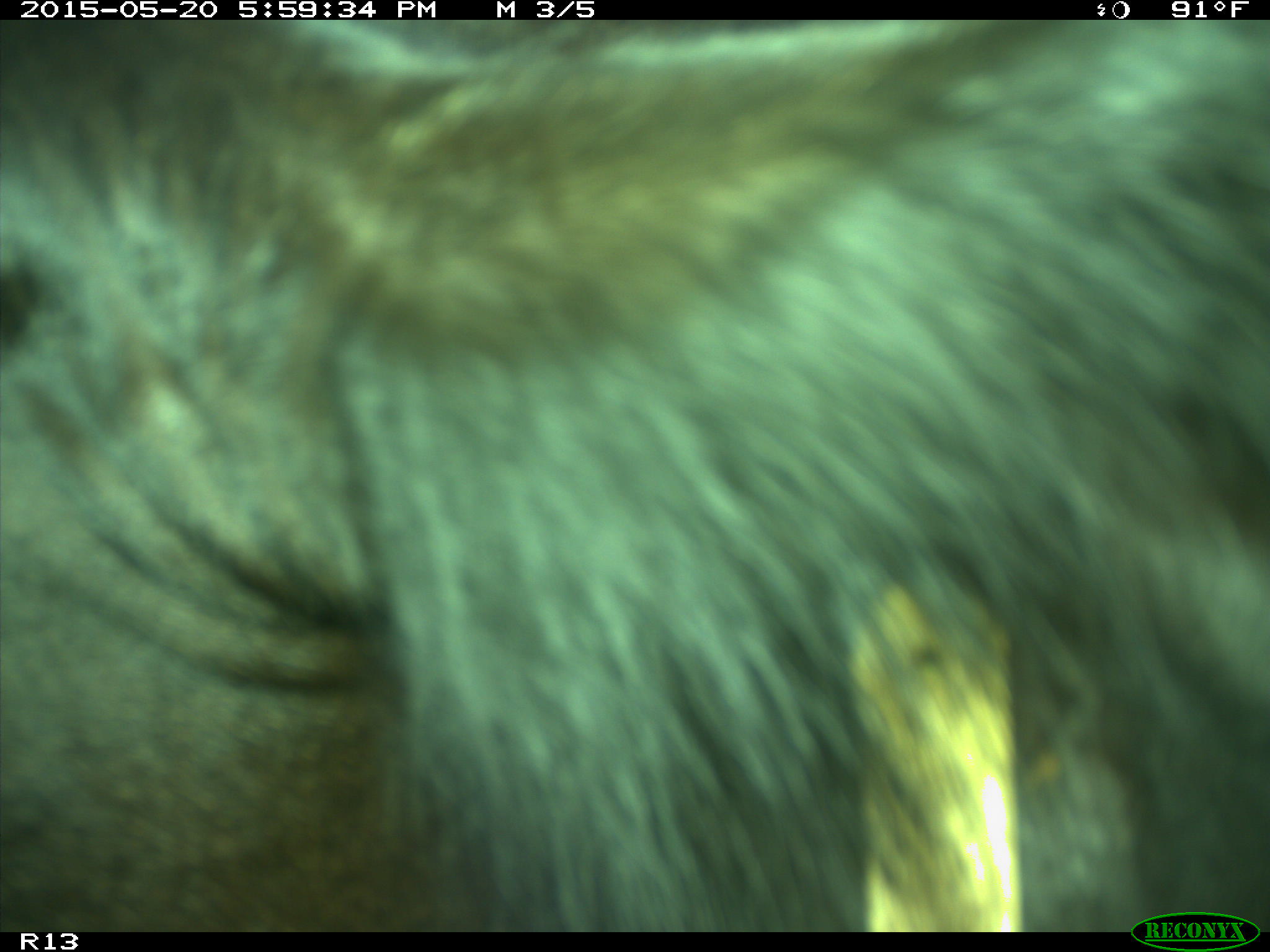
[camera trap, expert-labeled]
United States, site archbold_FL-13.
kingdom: Animalia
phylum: Chordata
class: Mammalia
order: Artiodactyla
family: Bovidae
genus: Bos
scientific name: Bos taurus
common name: domestic cow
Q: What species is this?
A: Bos taurus (domestic cow).